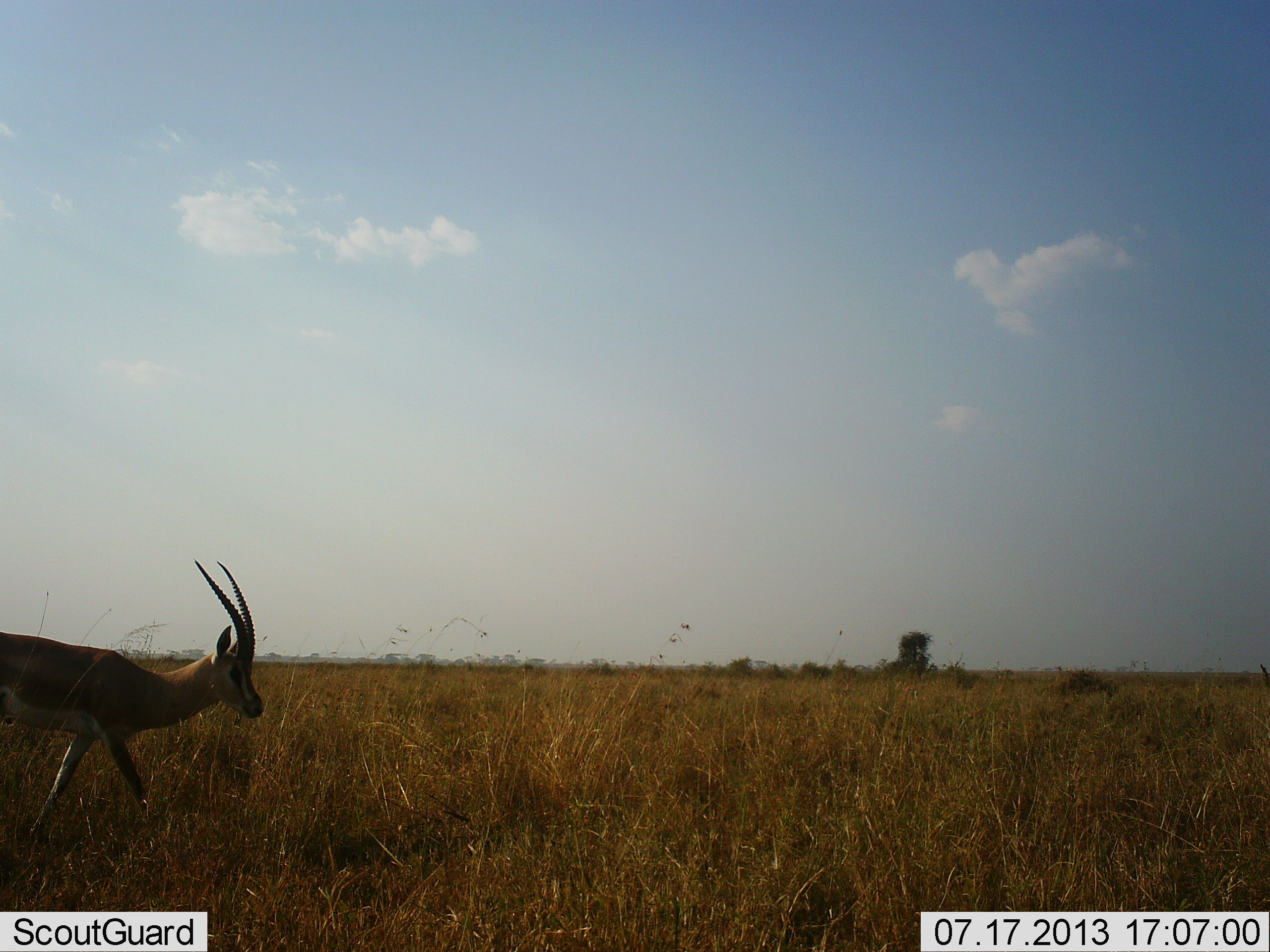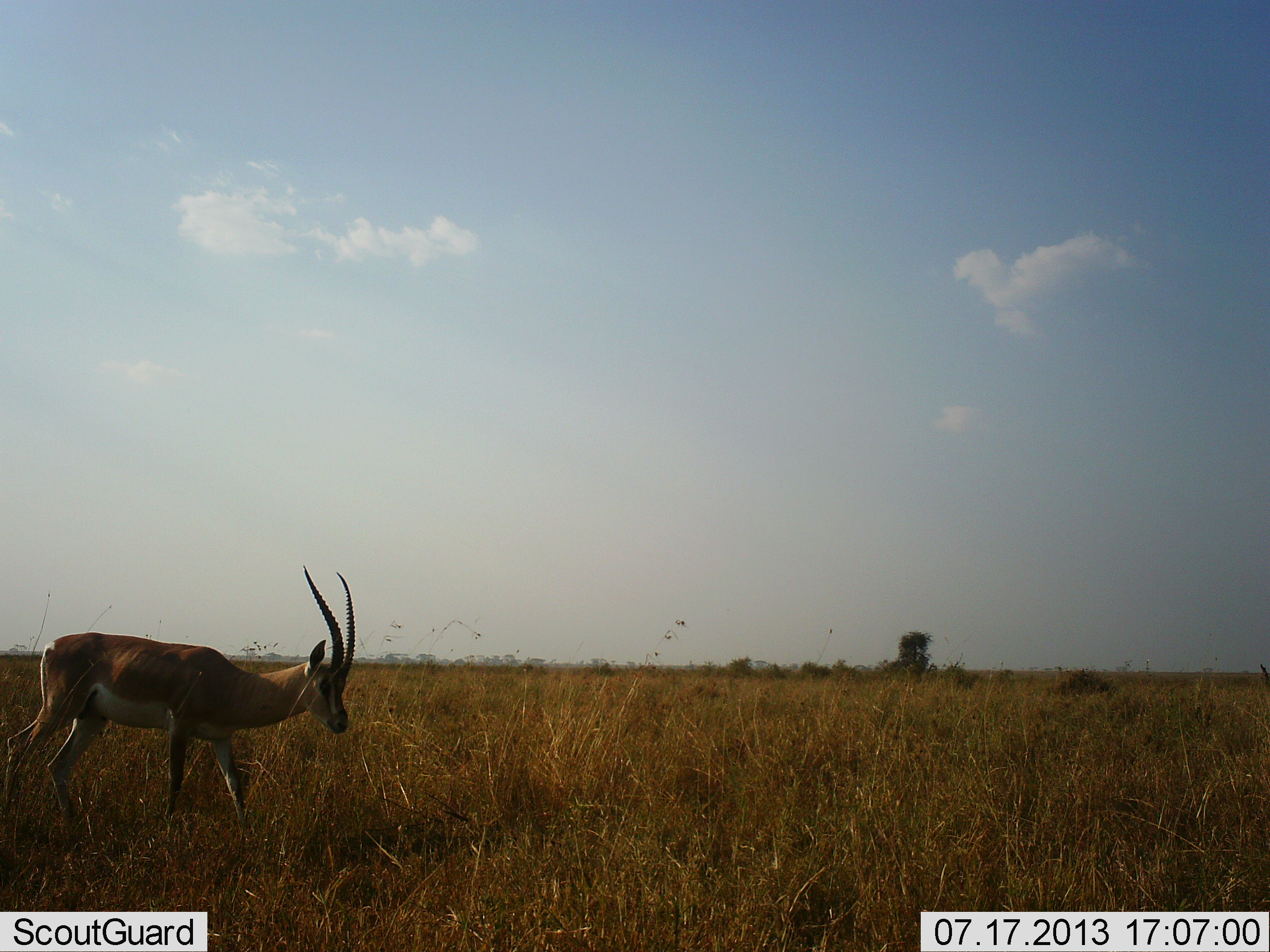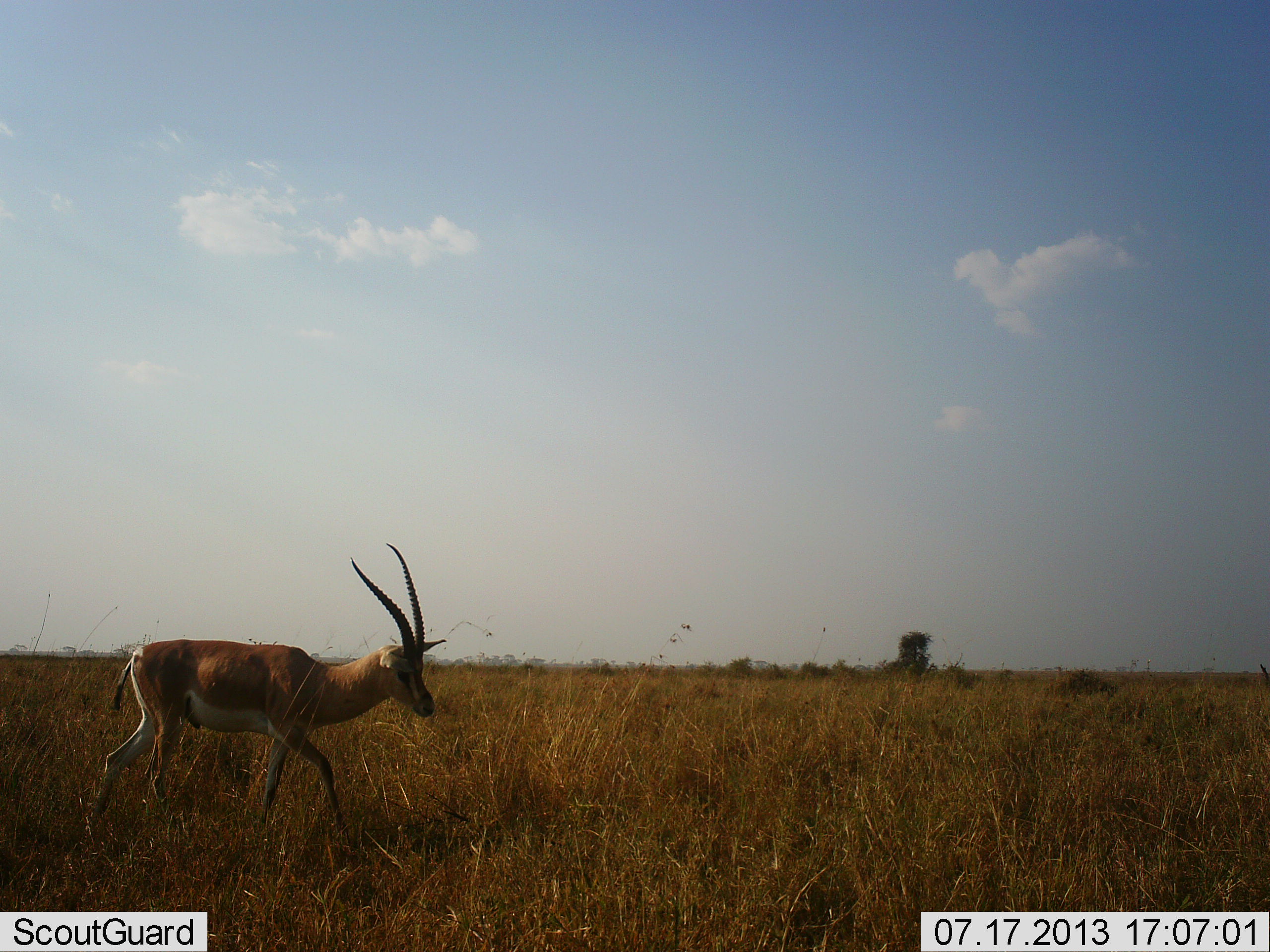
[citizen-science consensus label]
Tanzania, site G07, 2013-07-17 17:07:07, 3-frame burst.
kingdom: Animalia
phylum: Chordata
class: Mammalia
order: Artiodactyla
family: Bovidae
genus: Nanger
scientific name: Nanger granti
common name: grant's gazelle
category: gazellegrants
Gazellegrants (grant's gazelle) (Nanger granti), count 1. Behavior (volunteer vote fractions): standing 0%, resting 0%, moving 100%, interacting 0%. Young present (vote fraction): 0%. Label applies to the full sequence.